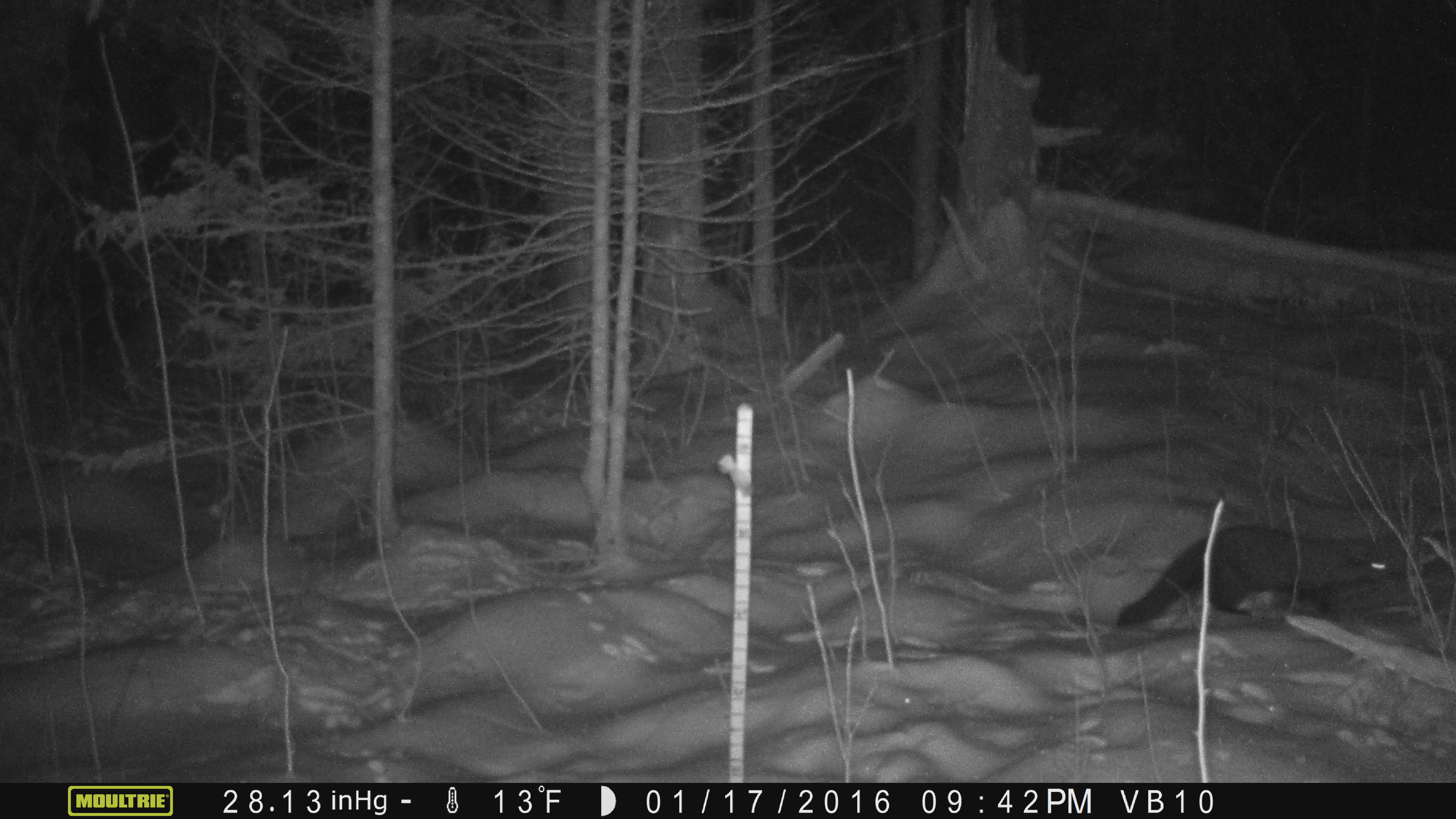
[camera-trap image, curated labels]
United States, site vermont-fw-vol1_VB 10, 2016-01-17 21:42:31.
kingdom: Animalia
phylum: Chordata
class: Mammalia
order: Carnivora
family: Mustelidae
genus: Pekania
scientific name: Pekania pennanti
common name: fisher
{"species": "fisher (Pekania pennanti)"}